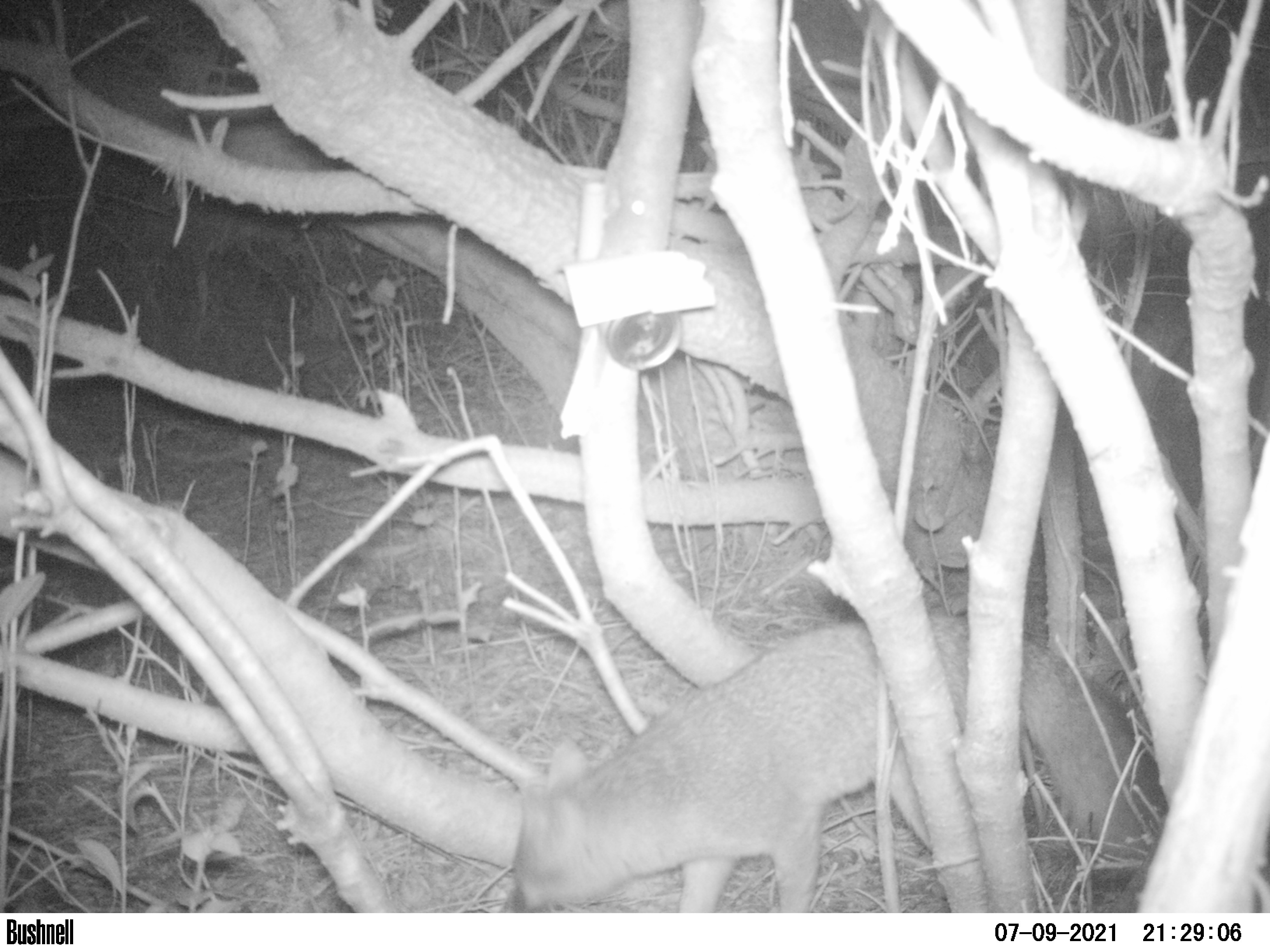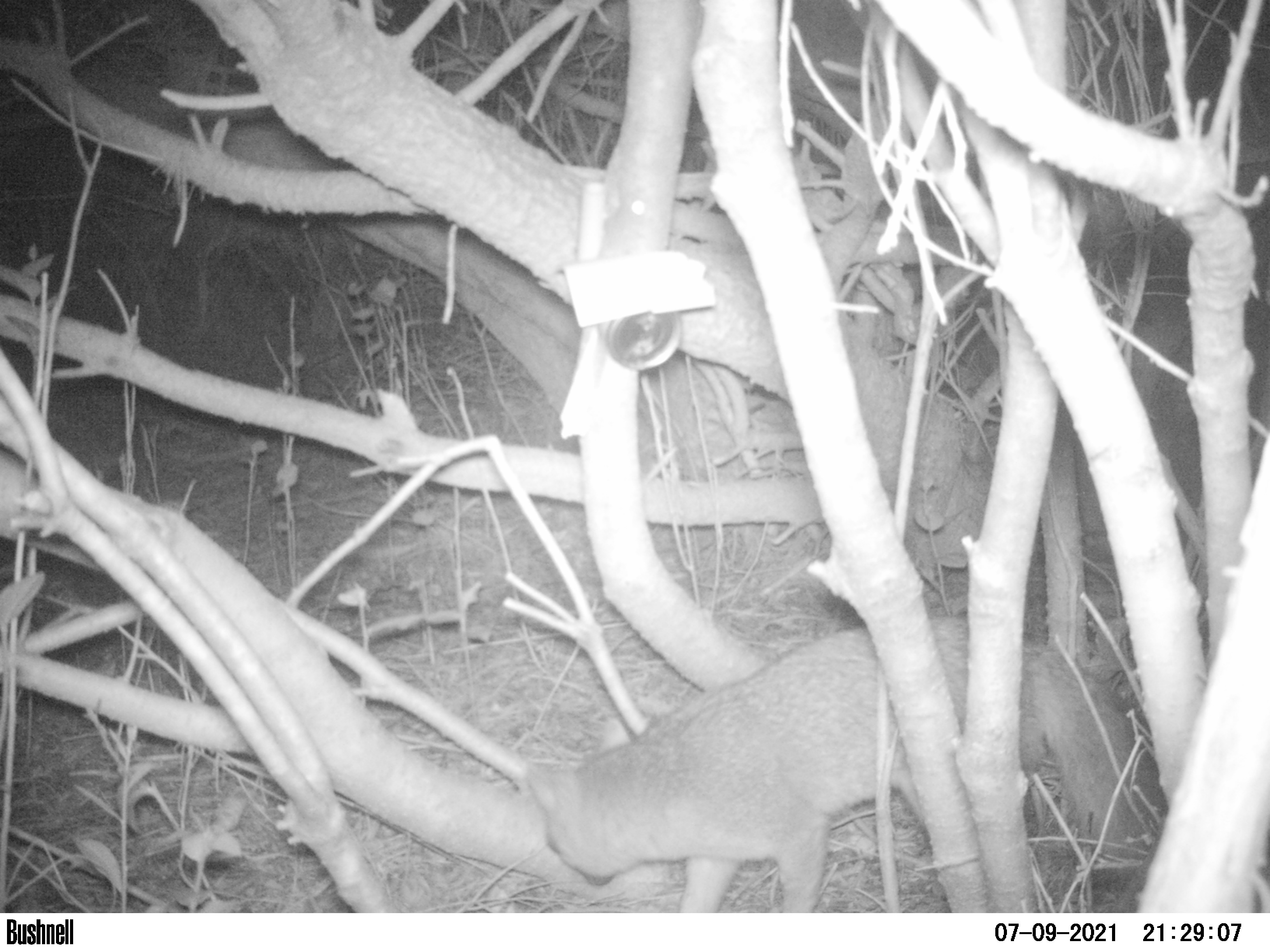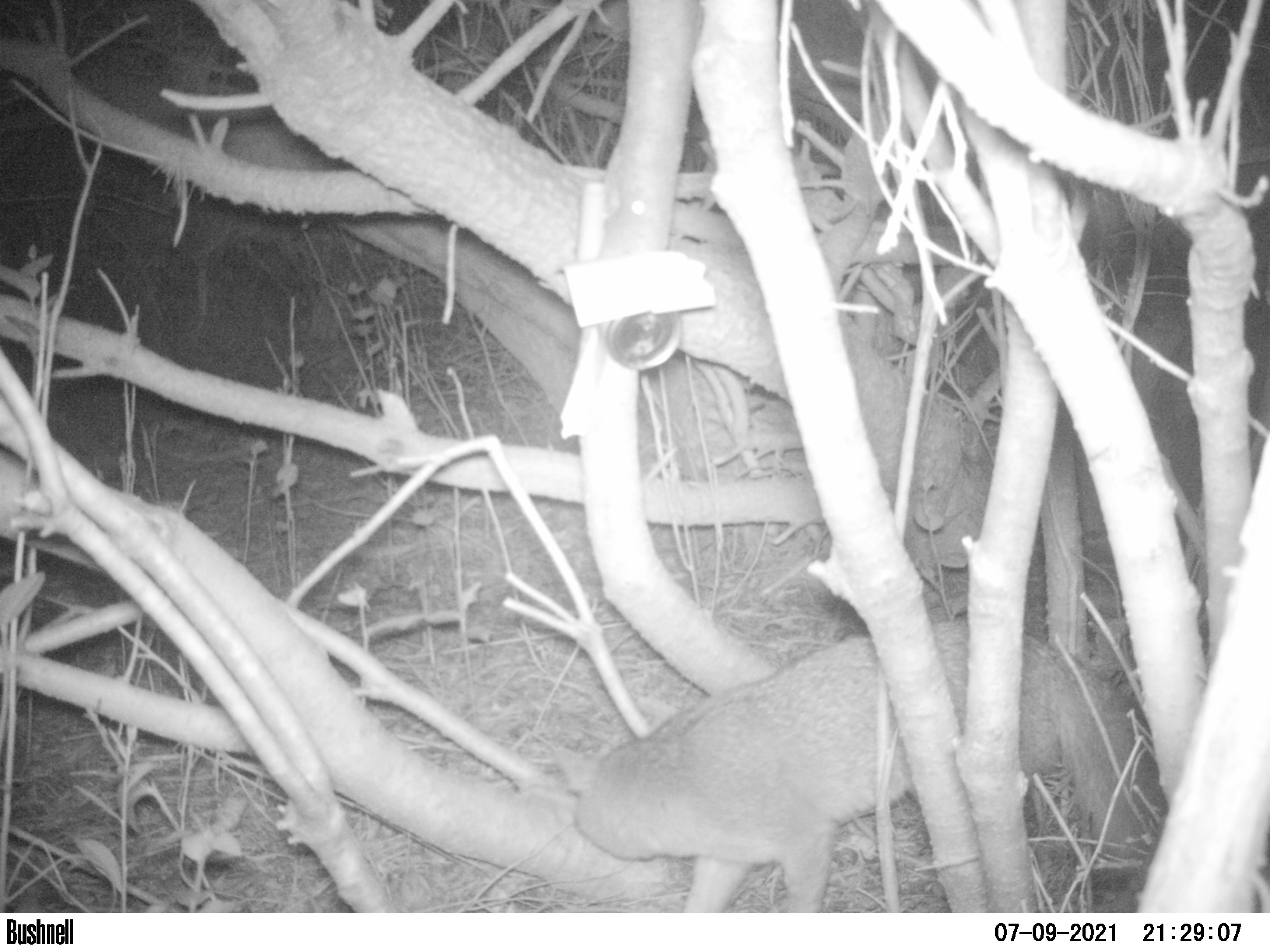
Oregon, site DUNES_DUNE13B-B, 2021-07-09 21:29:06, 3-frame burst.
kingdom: Animalia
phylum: Chordata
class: Mammalia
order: Carnivora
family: Canidae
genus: Urocyon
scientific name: Urocyon cinereoargenteus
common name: gray fox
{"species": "gray fox (Urocyon cinereoargenteus)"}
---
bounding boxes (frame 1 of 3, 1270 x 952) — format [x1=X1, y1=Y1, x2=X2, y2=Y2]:
gray fox: [x1=481, y1=595, x2=1177, y2=915]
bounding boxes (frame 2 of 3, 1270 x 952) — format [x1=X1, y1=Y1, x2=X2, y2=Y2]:
gray fox: [x1=502, y1=597, x2=1174, y2=912]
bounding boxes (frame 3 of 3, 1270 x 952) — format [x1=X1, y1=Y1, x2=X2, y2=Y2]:
gray fox: [x1=563, y1=591, x2=1178, y2=913]